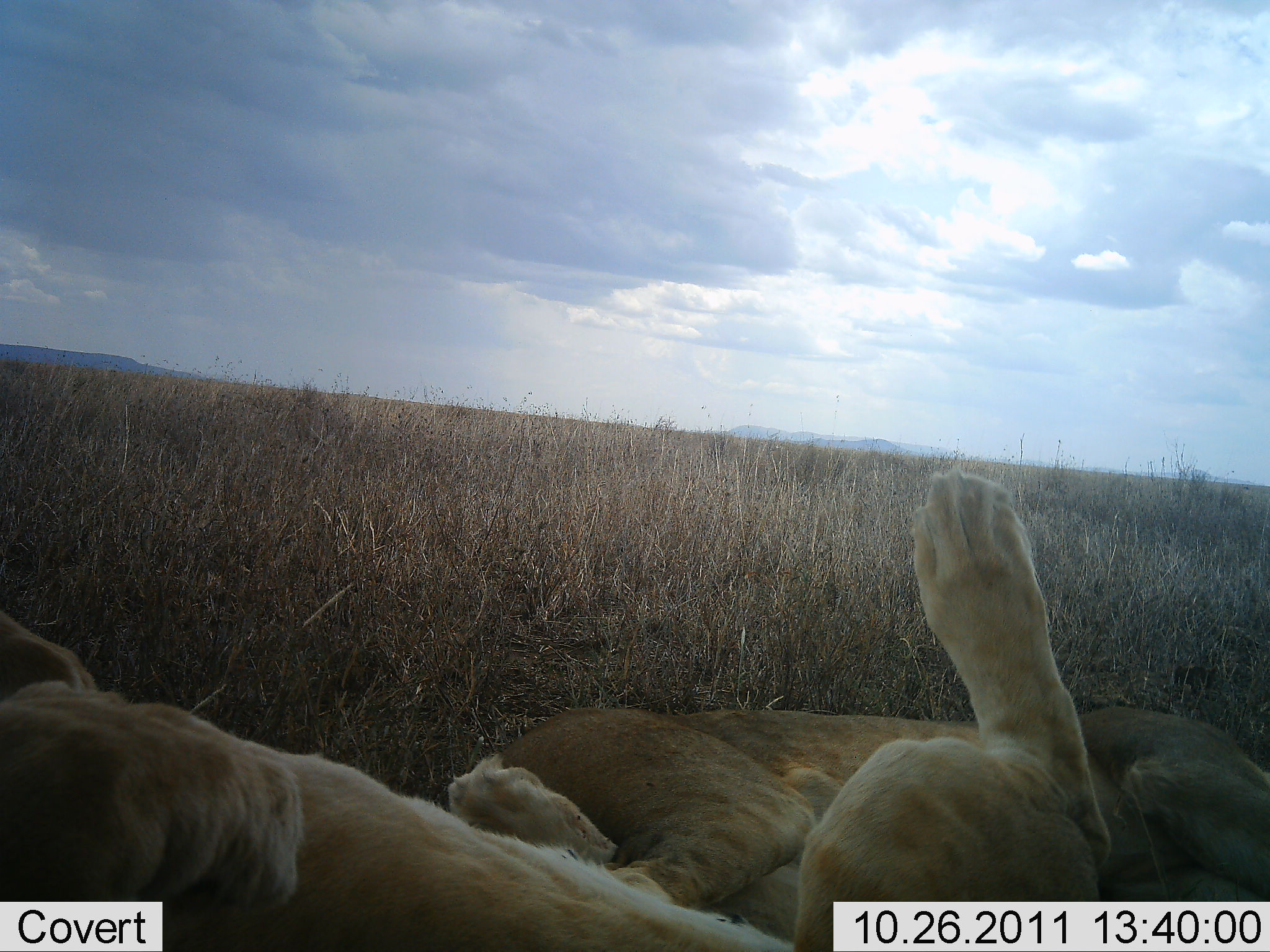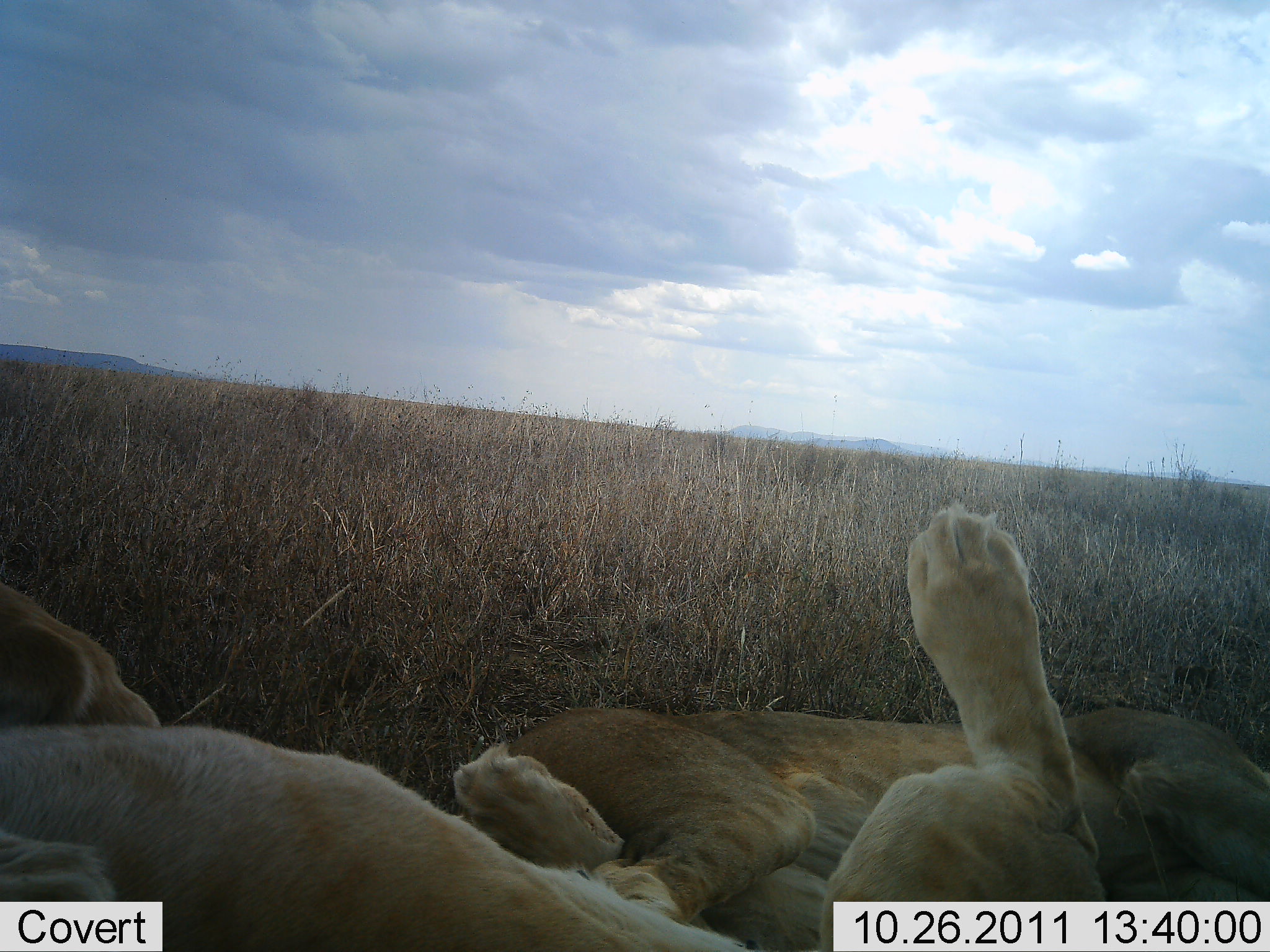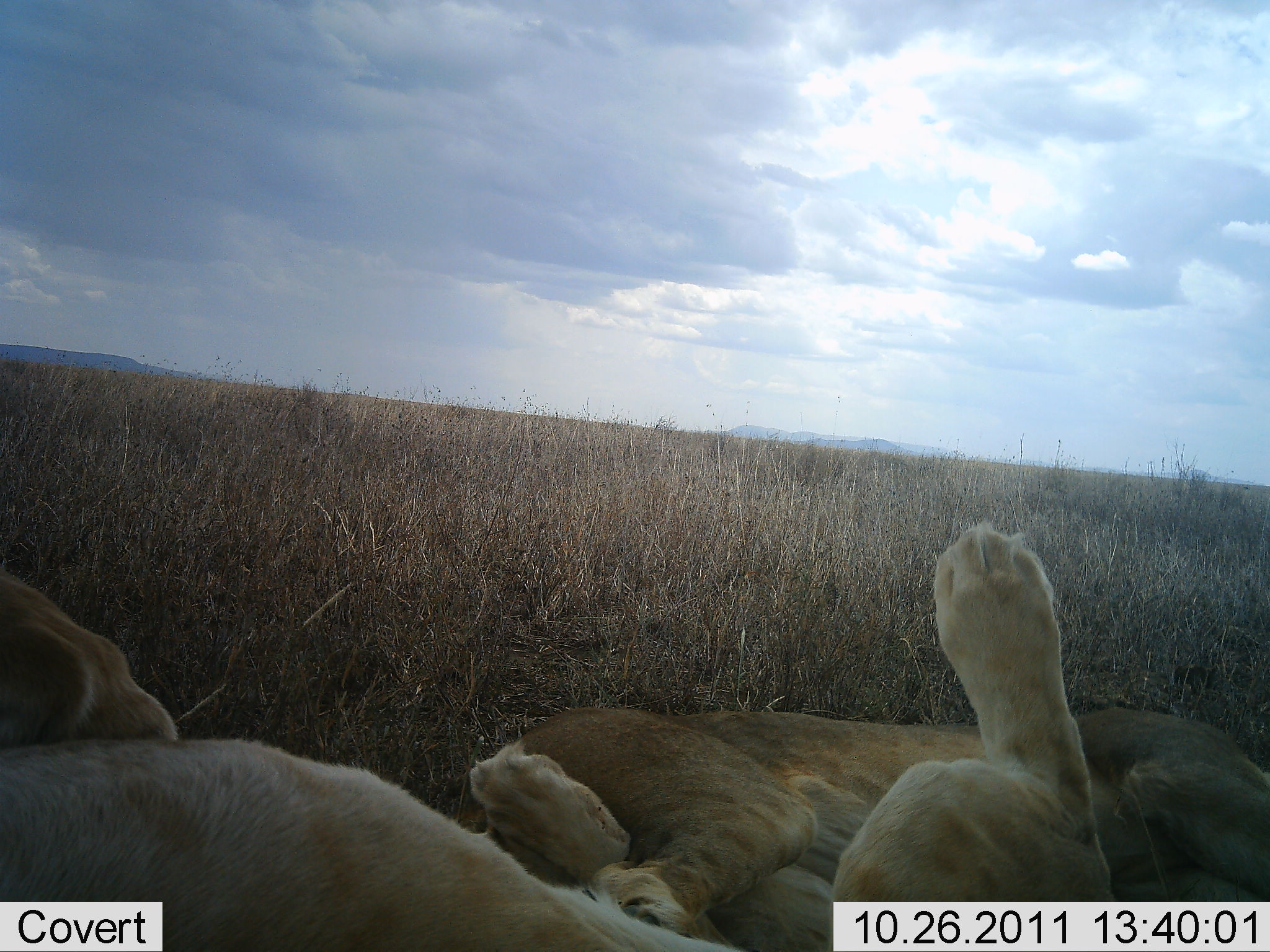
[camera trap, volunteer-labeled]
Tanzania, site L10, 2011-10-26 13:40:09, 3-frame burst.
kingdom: Animalia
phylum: Chordata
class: Mammalia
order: Carnivora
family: Felidae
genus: Panthera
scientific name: Panthera leo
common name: lion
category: lionfemale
Lionfemale (lion) (Panthera leo), count 2. Behavior (volunteer vote fractions): standing 0%, resting 77%, moving 0%, interacting 31%. Young present (vote fraction): 8%. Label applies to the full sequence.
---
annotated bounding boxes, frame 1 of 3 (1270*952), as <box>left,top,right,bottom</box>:
animal: <box>1,468,1113,952</box>; <box>448,706,1270,952</box>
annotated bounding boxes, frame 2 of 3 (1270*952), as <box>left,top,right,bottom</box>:
animal: <box>1,503,1112,952</box>; <box>448,703,1270,952</box>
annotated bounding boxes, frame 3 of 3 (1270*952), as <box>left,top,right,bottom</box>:
animal: <box>0,520,1117,952</box>; <box>466,702,1269,952</box>